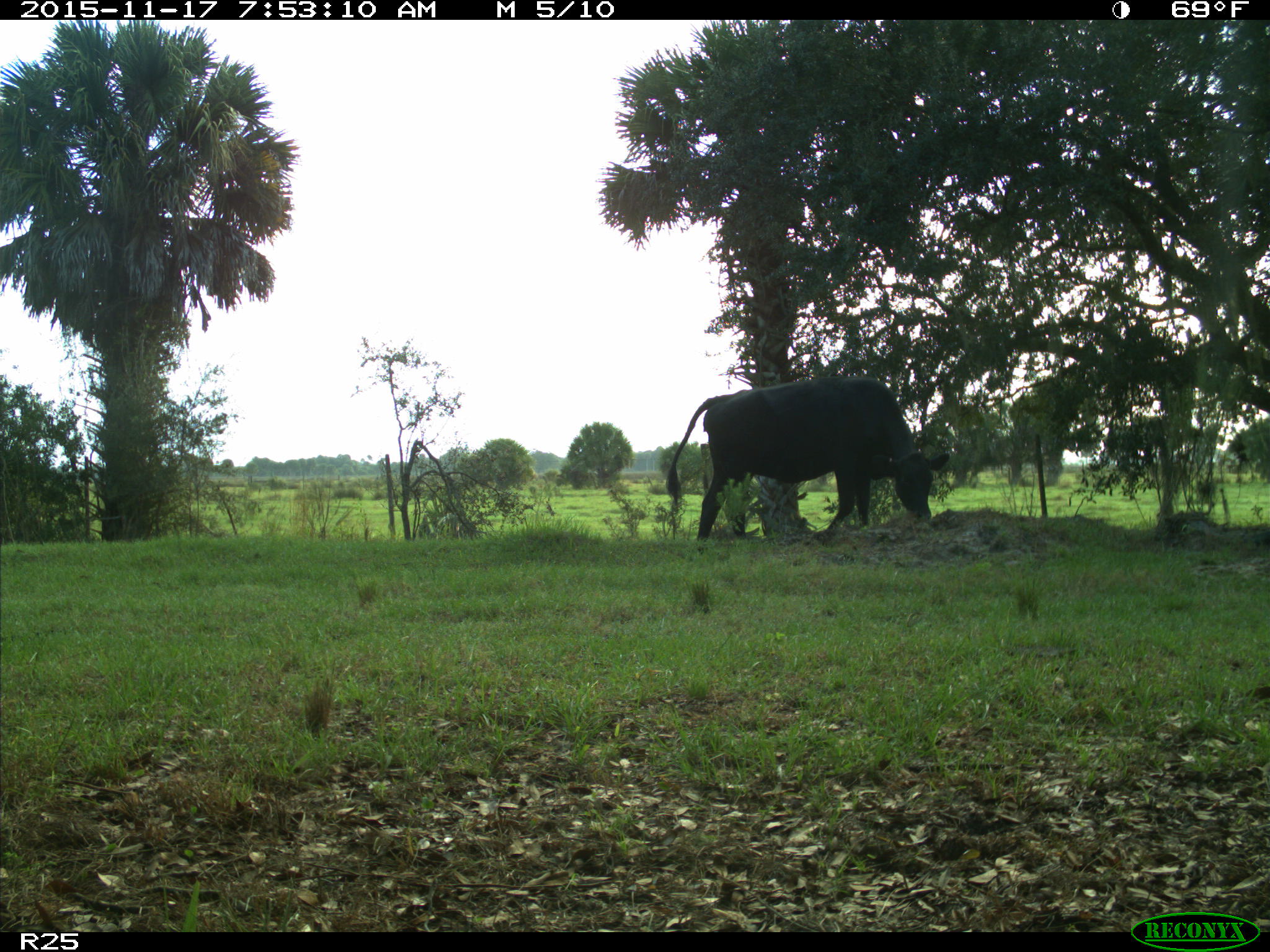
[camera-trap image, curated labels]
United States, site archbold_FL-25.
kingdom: Animalia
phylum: Chordata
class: Mammalia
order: Artiodactyla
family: Bovidae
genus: Bos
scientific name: Bos taurus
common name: domestic cow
Bos taurus (domestic cow).